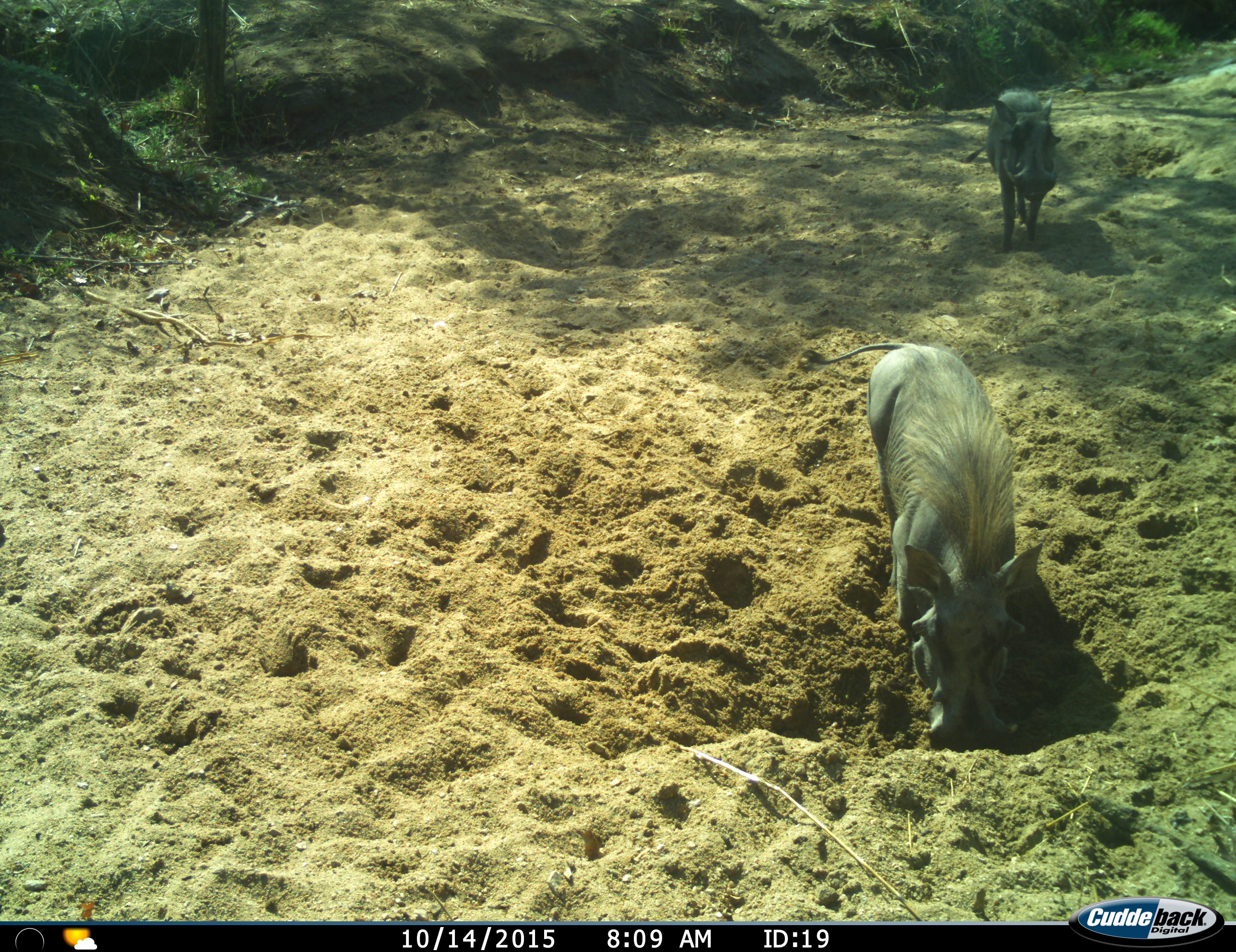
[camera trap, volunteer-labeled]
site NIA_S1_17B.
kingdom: Animalia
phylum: Chordata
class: Mammalia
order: Artiodactyla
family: Suidae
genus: Phacochoerus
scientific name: Phacochoerus africanus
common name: warthog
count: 2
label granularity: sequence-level